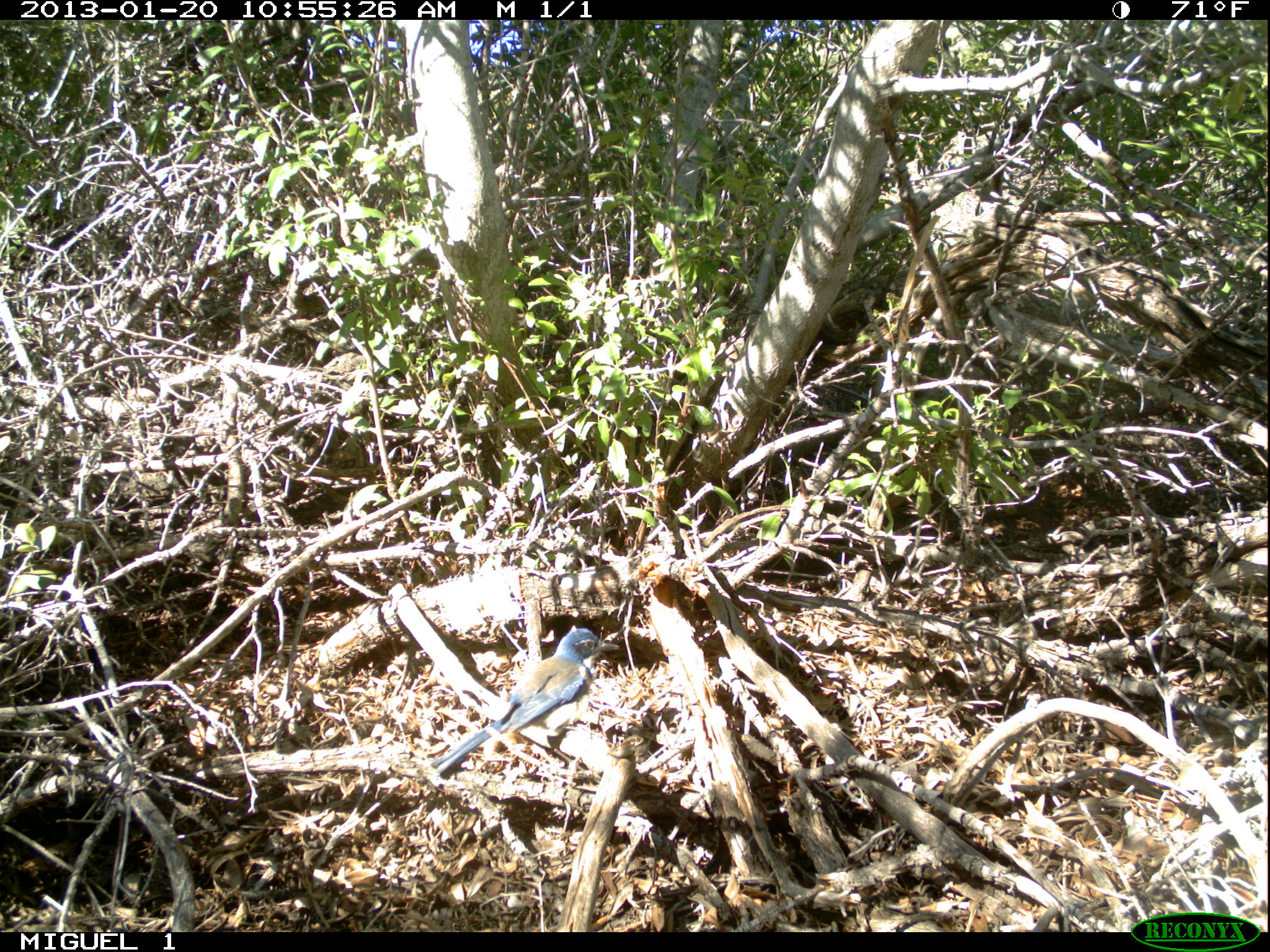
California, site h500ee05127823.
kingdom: Animalia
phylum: Chordata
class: Aves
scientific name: Aves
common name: bird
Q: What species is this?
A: Bird (Aves).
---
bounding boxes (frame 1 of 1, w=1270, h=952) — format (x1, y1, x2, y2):
bird: (430, 626, 618, 774)